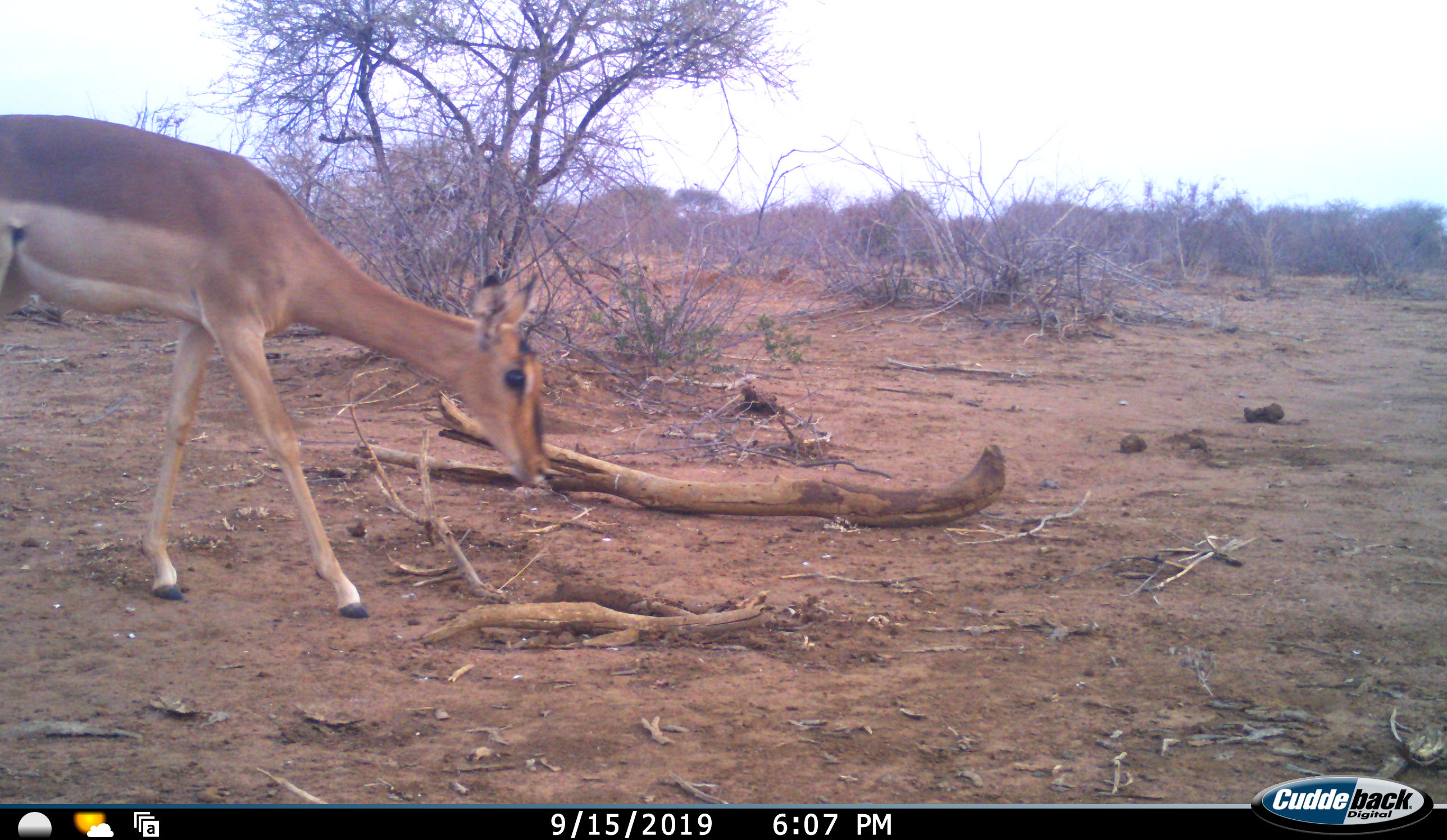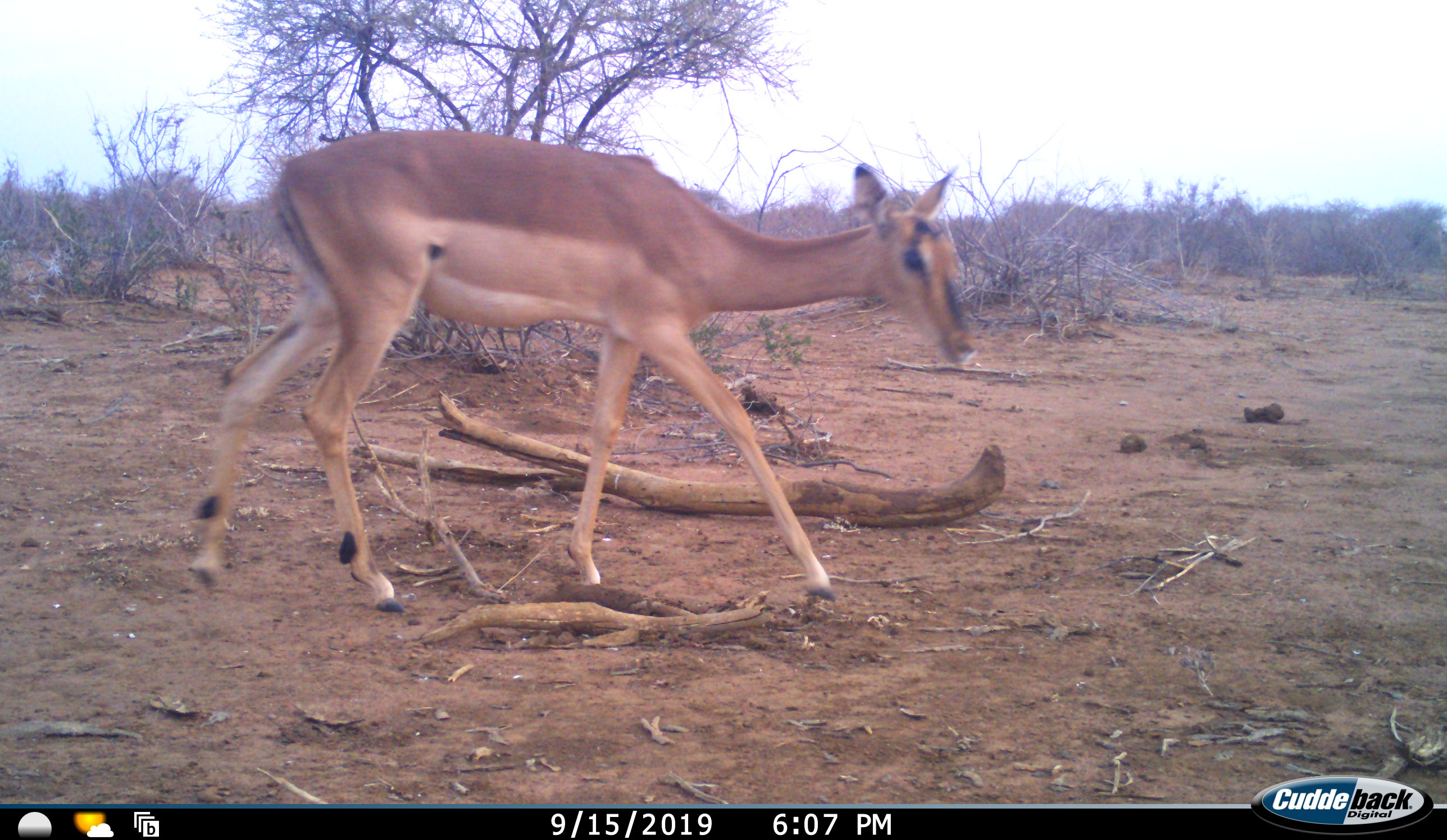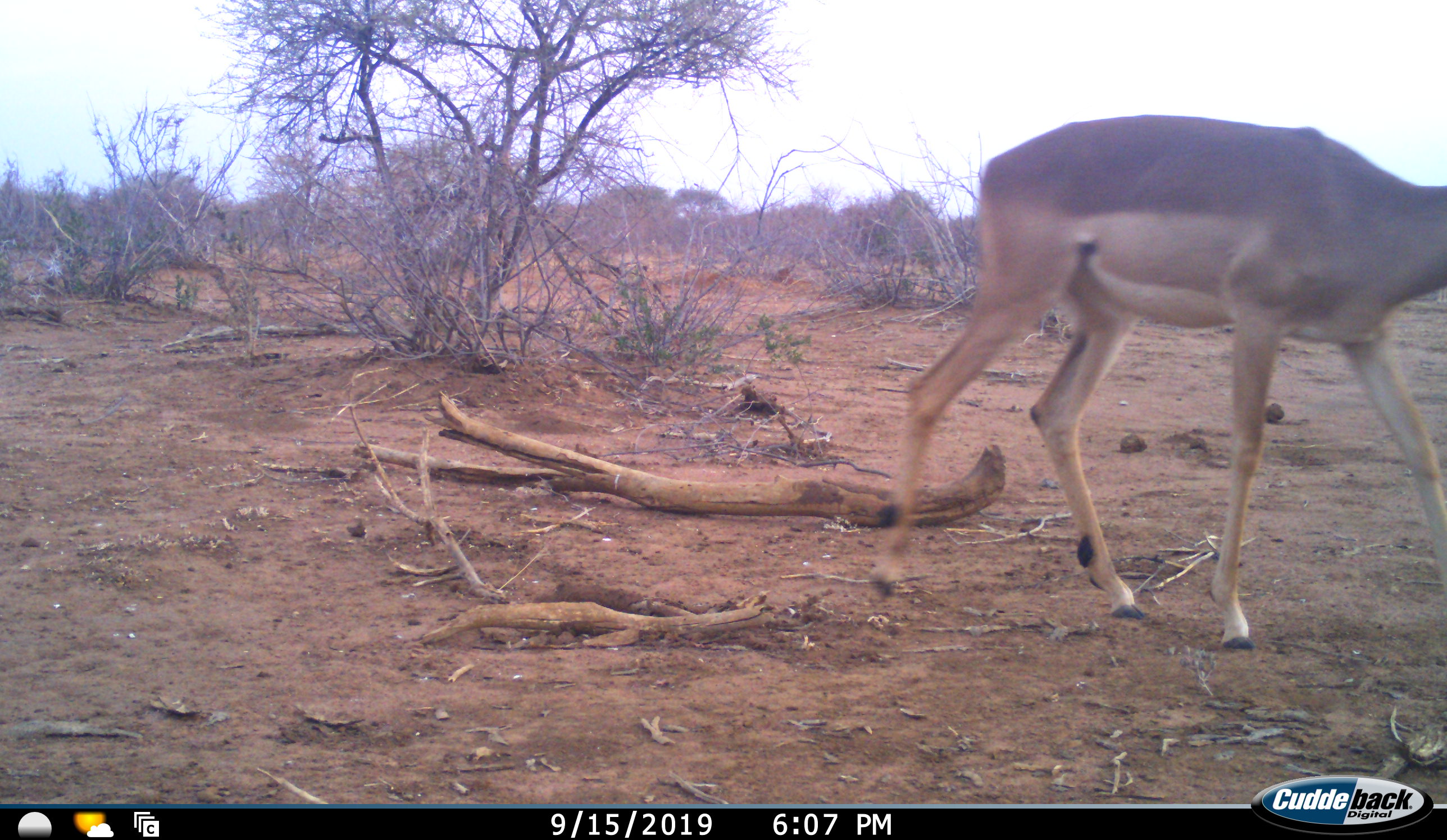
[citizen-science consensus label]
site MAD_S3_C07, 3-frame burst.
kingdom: Animalia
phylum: Chordata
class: Mammalia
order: Artiodactyla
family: Bovidae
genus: Aepyceros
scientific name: Aepyceros melampus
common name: impala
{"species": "impala (Aepyceros melampus)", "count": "1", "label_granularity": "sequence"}